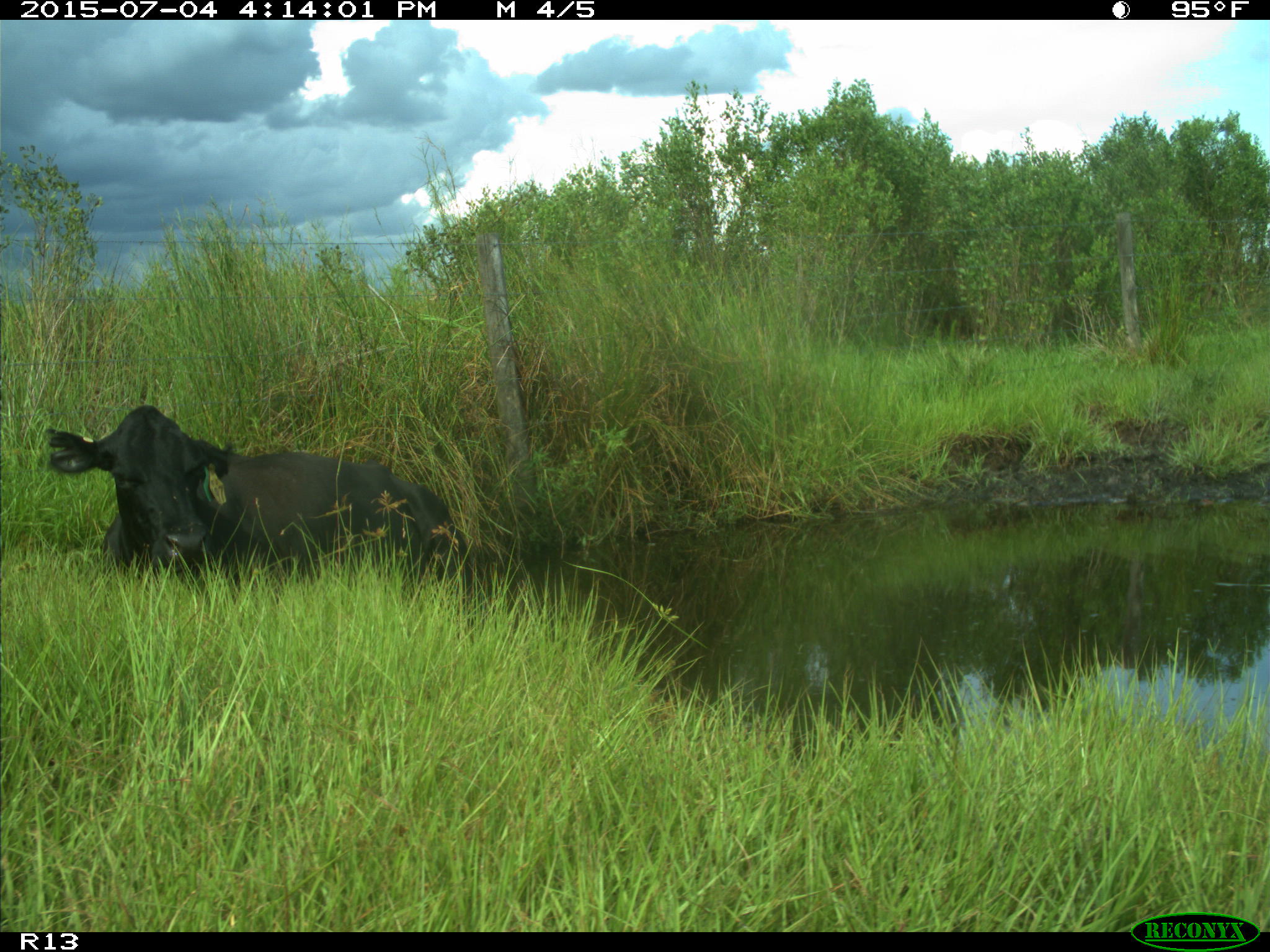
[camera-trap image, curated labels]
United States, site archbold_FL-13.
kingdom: Animalia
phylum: Chordata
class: Mammalia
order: Artiodactyla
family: Bovidae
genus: Bos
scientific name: Bos taurus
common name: domestic cow